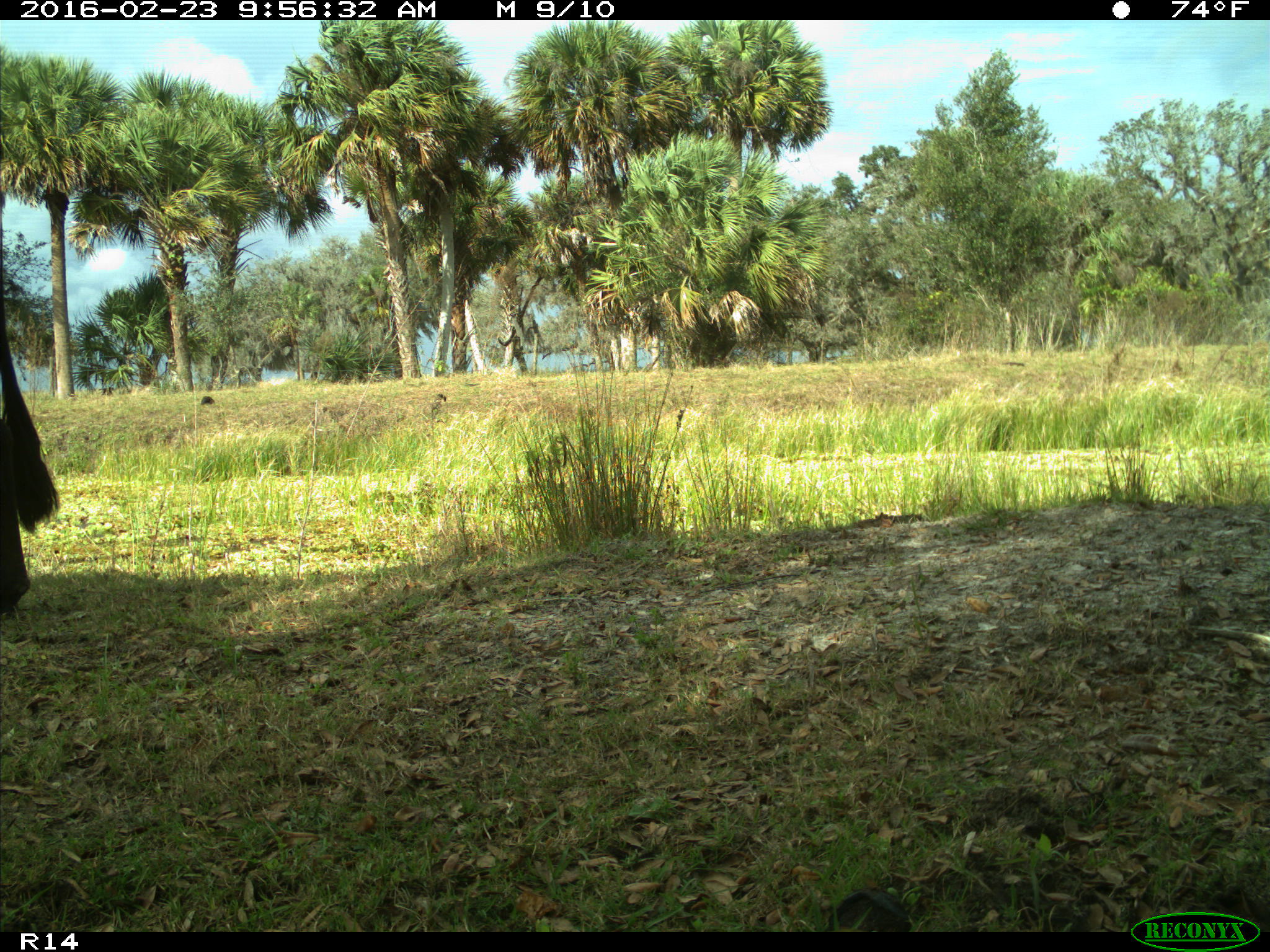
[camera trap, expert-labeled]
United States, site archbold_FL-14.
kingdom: Animalia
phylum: Chordata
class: Mammalia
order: Artiodactyla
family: Bovidae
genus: Bos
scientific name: Bos taurus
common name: domestic cow